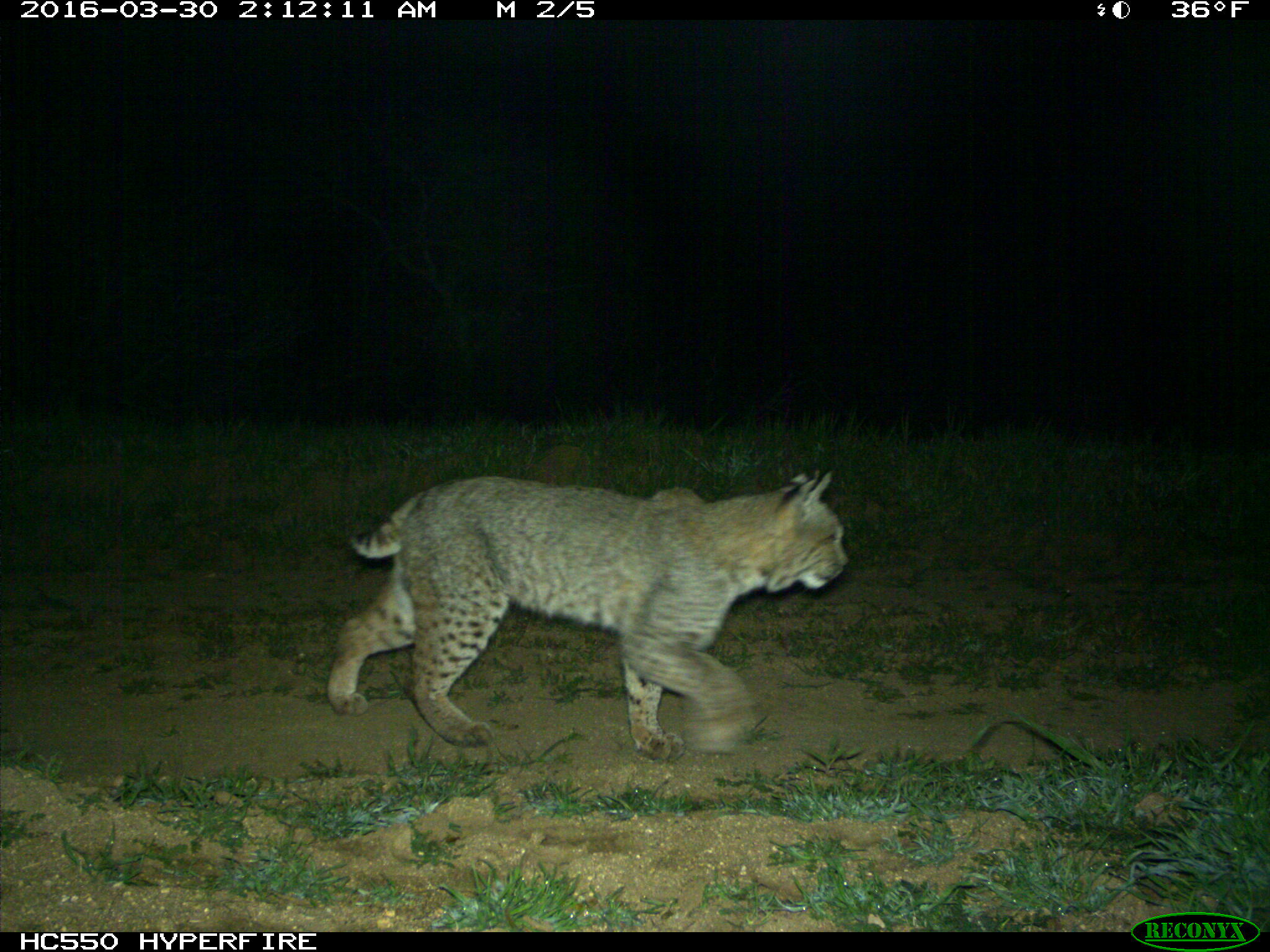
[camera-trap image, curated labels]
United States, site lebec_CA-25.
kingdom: Animalia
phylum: Chordata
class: Mammalia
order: Carnivora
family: Felidae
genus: Lynx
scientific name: Lynx rufus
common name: bobcat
Lynx rufus (bobcat).